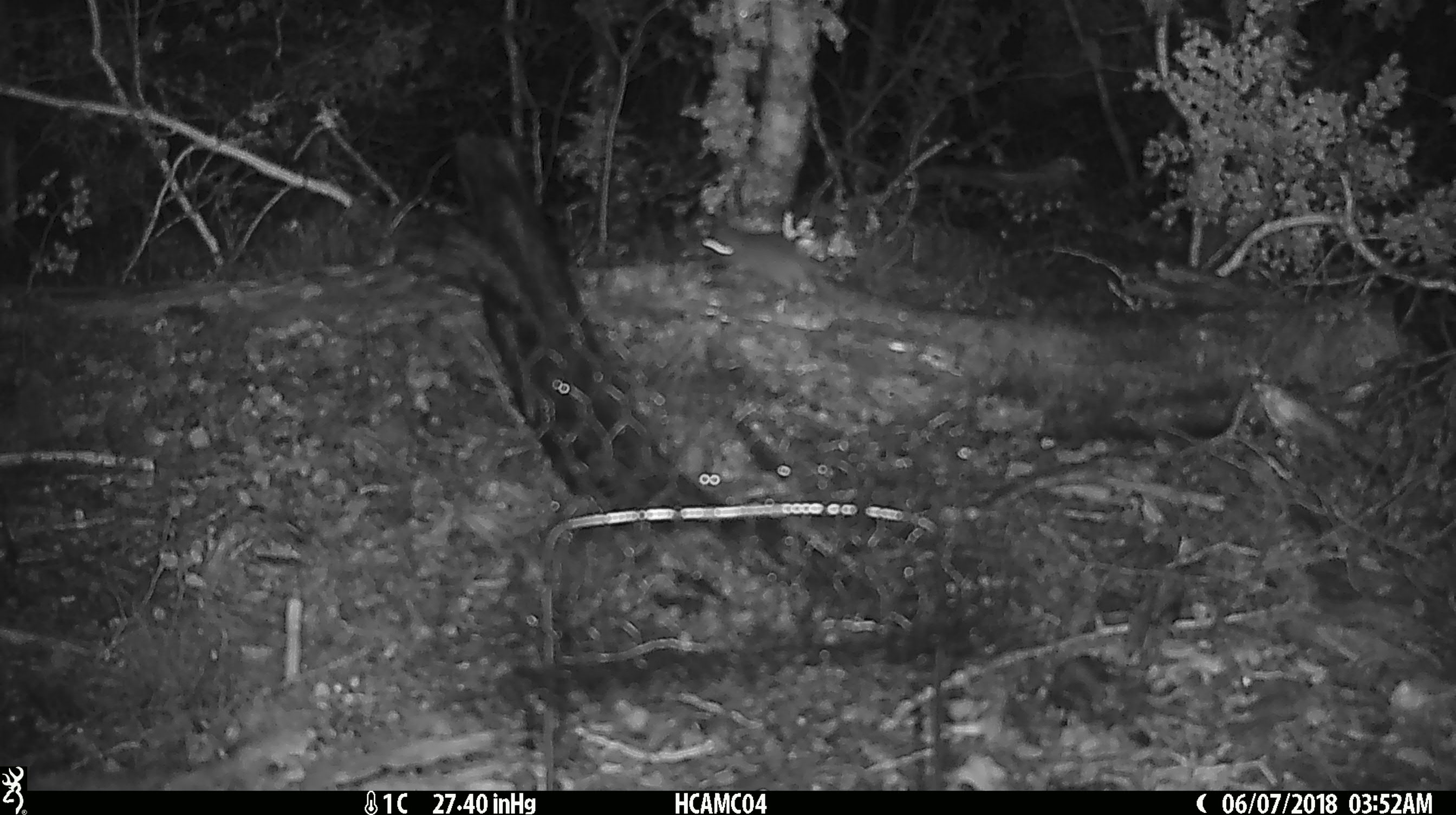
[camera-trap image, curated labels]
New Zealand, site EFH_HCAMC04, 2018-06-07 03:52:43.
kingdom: Animalia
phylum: Chordata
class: Mammalia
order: Rodentia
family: Muridae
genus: Mus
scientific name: Mus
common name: mouse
Mouse (Mus).